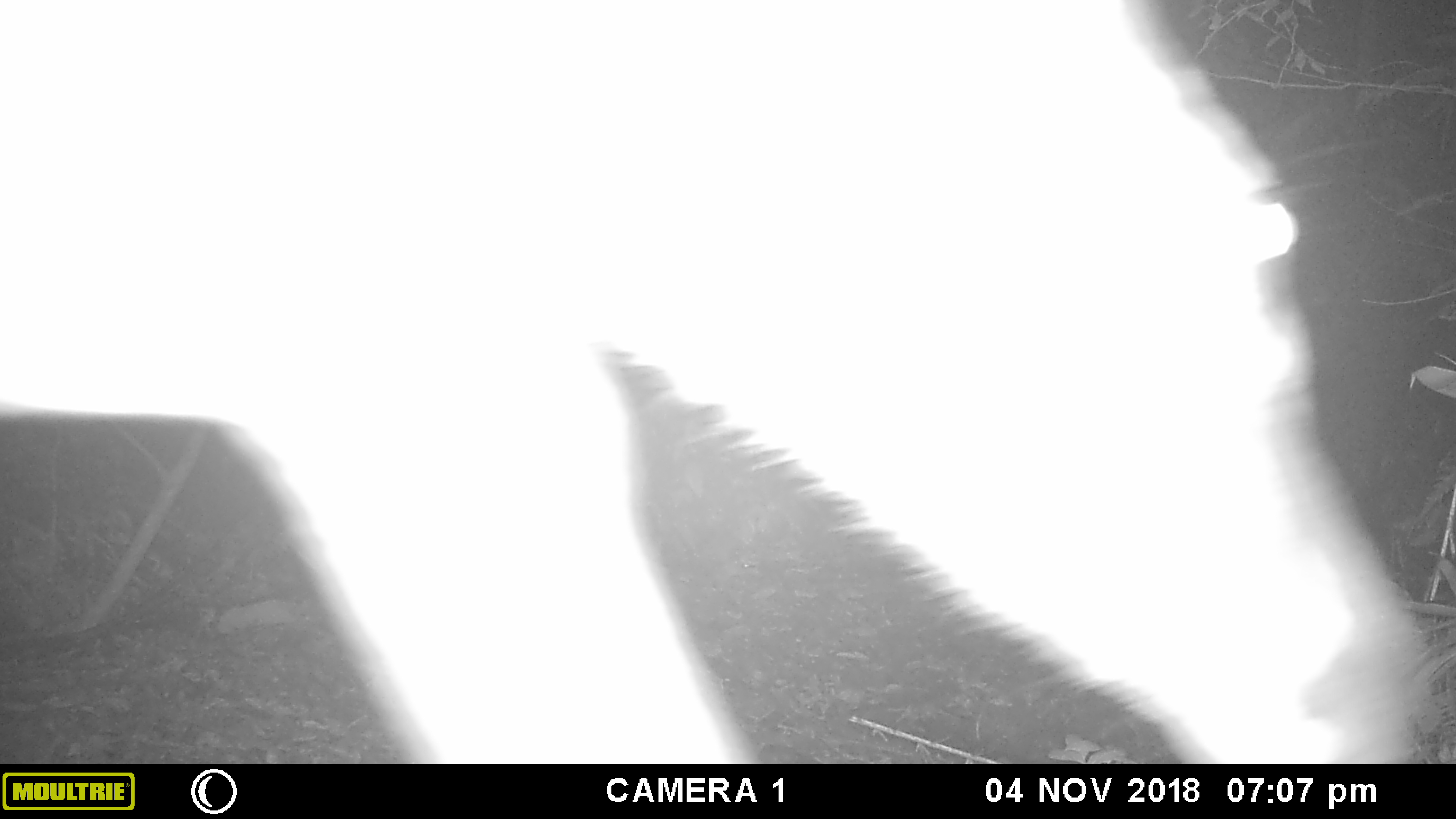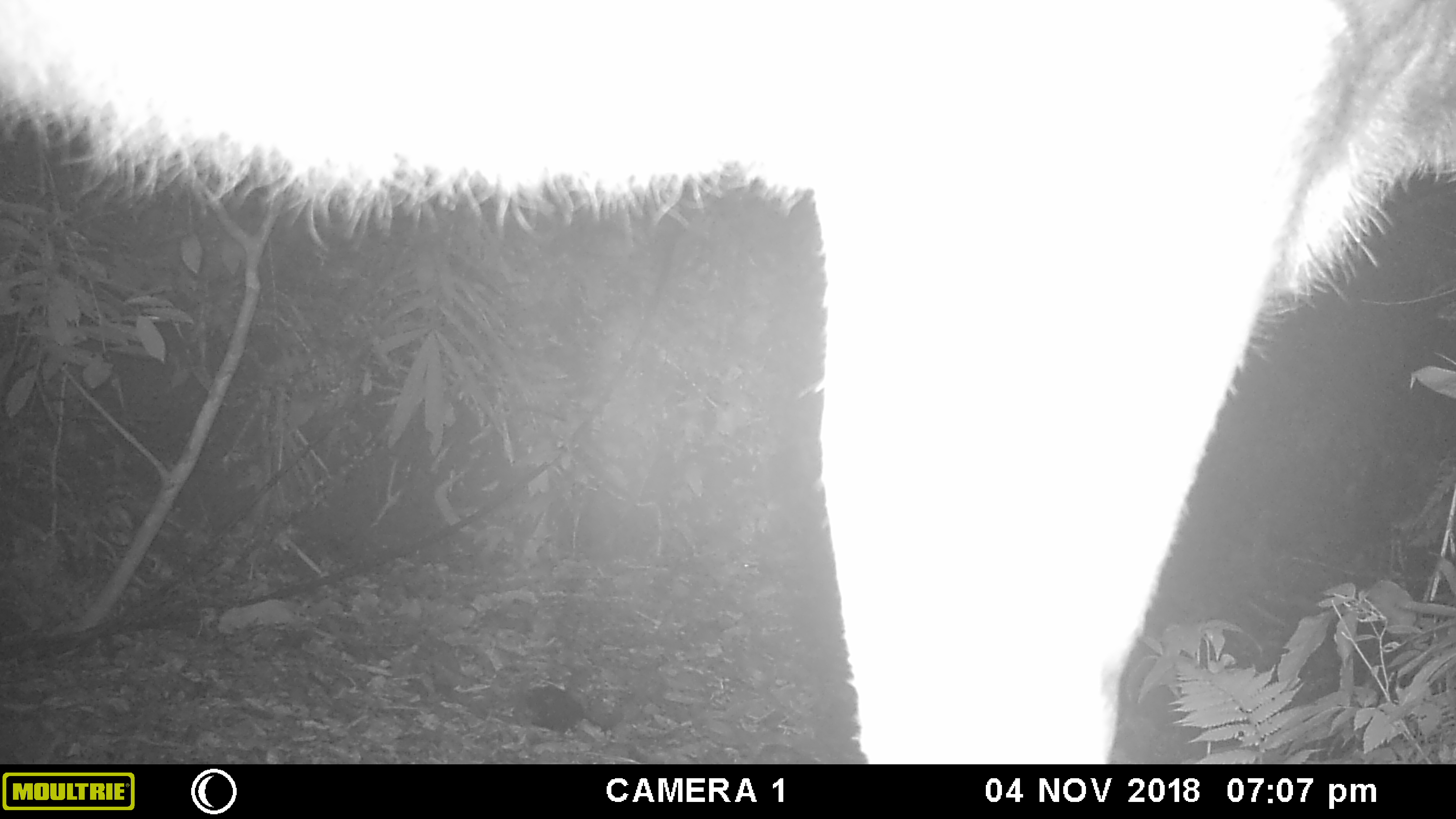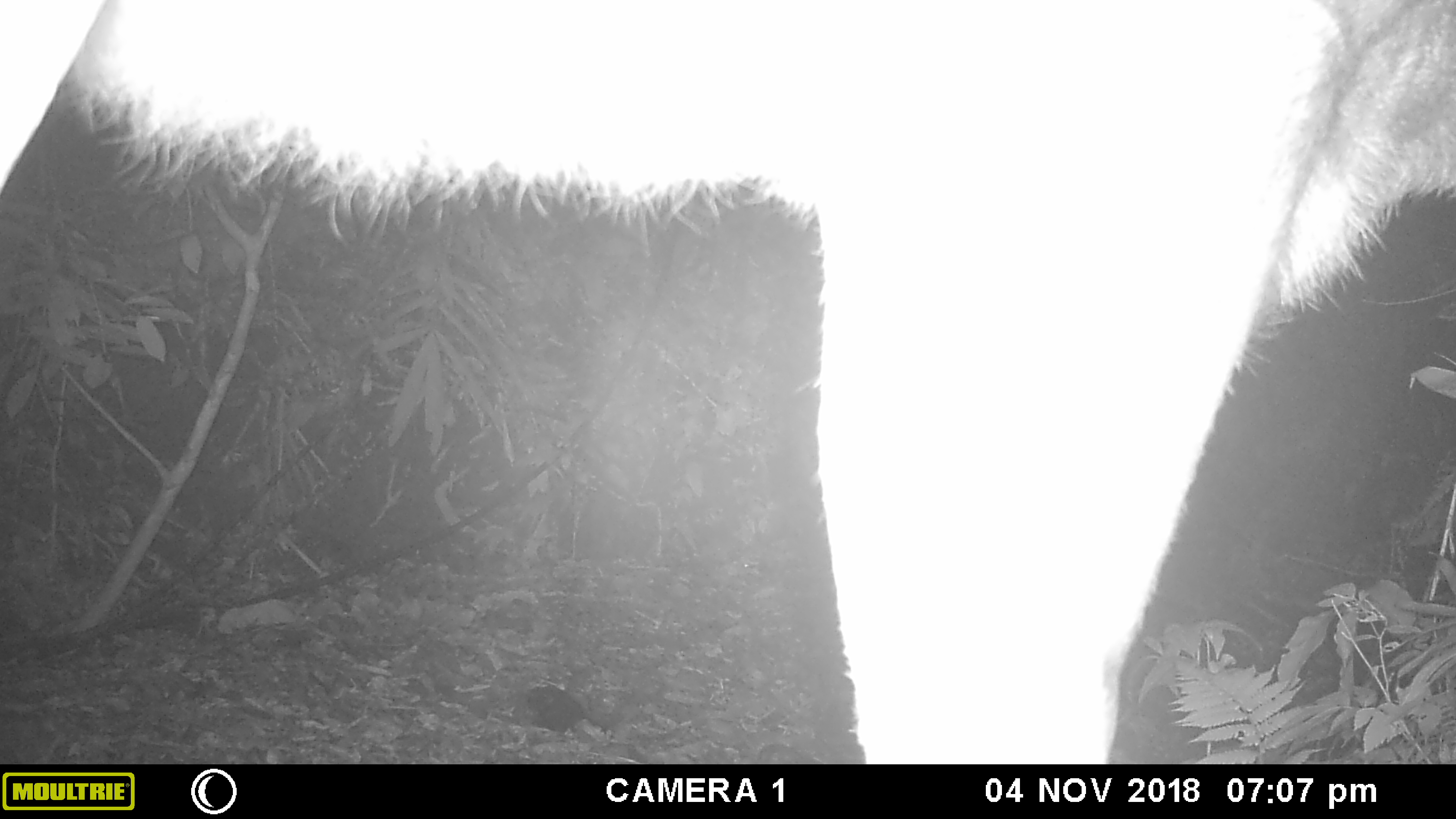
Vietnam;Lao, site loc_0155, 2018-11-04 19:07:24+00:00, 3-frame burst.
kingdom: Animalia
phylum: Chordata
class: Mammalia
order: Artiodactyla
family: Cervidae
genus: Rusa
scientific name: Rusa unicolor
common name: sambar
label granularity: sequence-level